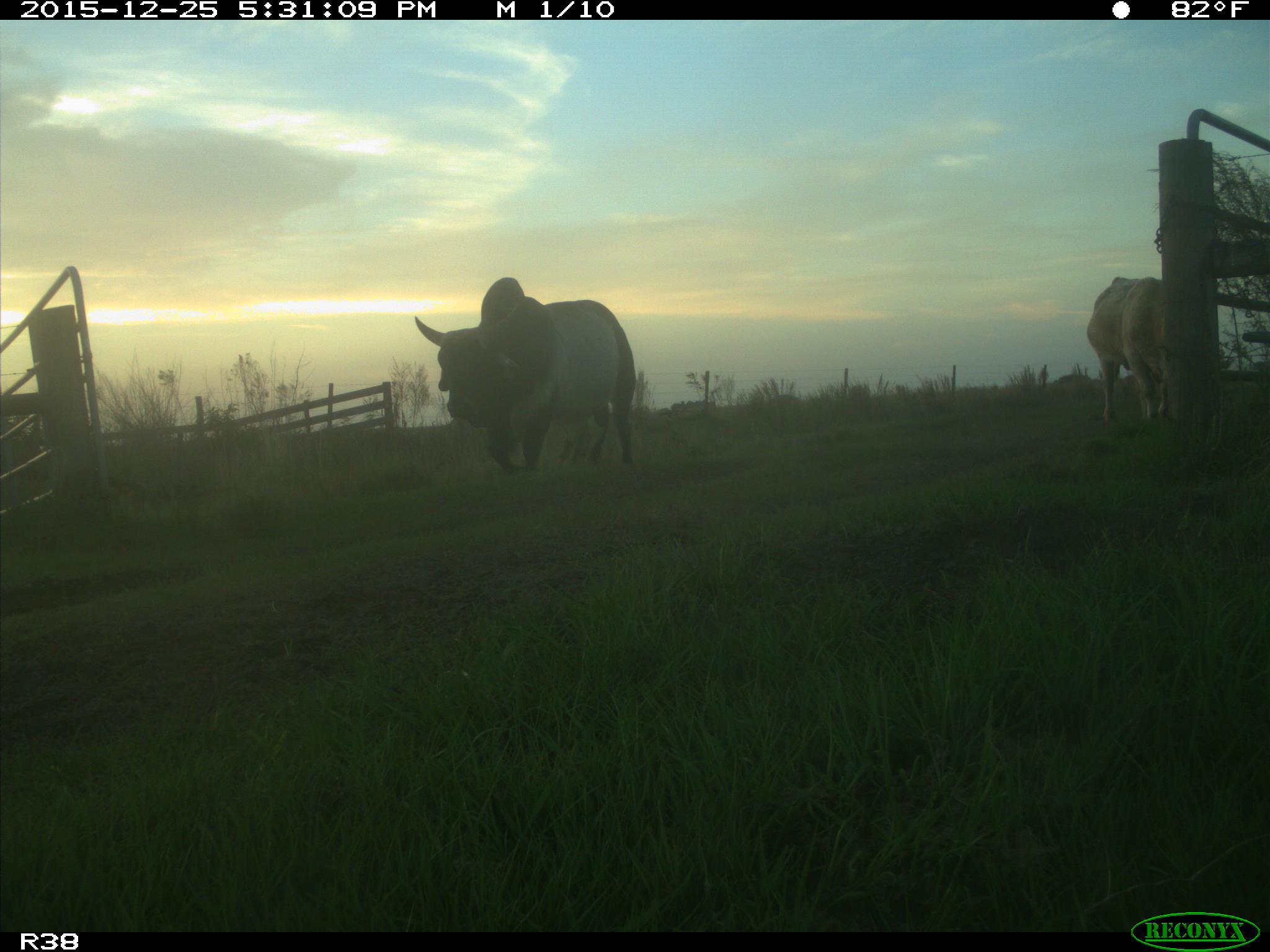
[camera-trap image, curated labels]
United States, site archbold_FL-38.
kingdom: Animalia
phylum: Chordata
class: Mammalia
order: Artiodactyla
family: Bovidae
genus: Bos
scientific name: Bos taurus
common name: domestic cow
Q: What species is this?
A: Bos taurus (domestic cow).